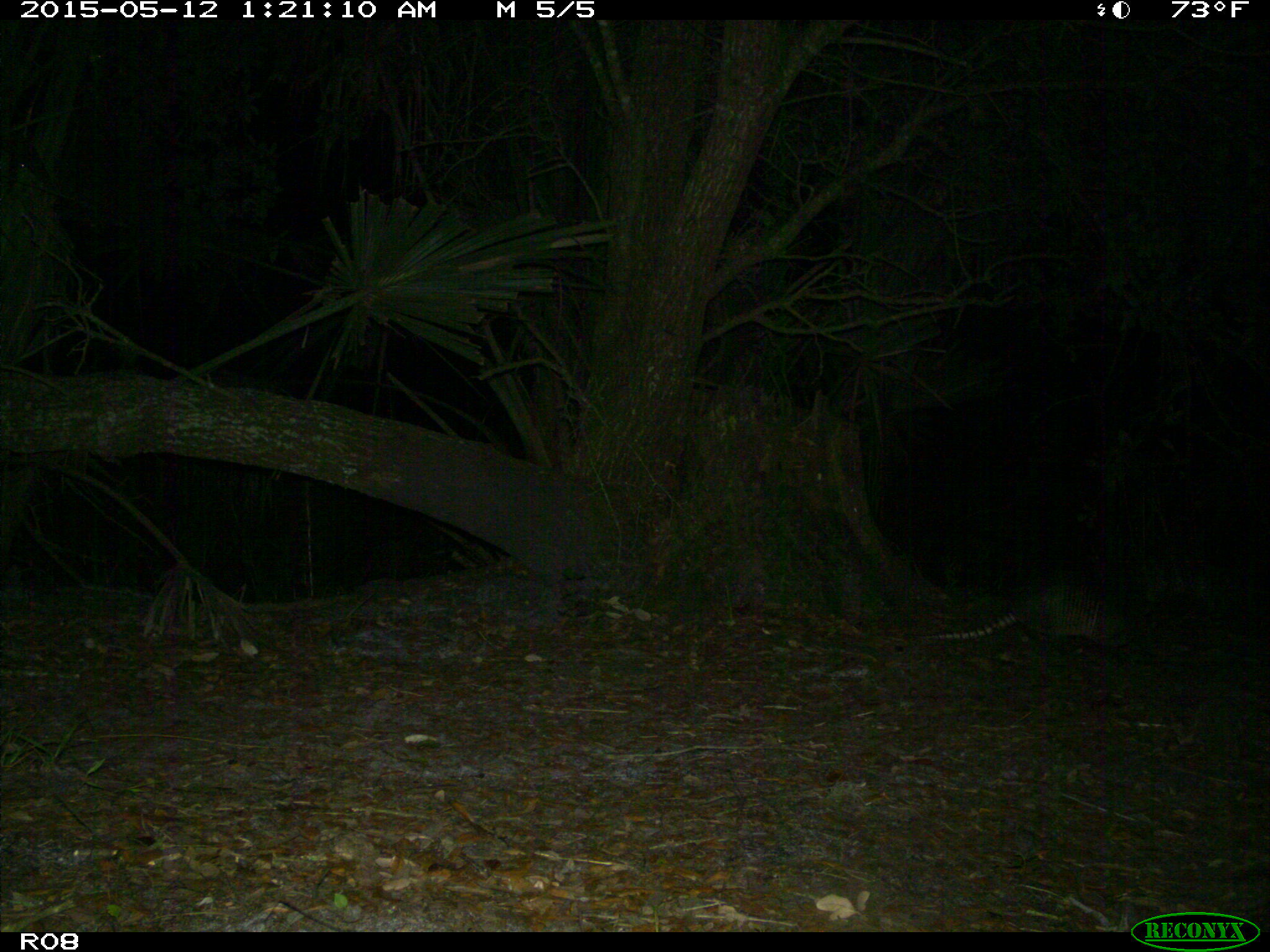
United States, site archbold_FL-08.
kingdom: Animalia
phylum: Chordata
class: Mammalia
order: Cingulata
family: Dasypodidae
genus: Dasypus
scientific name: Dasypus novemcinctus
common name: nine-banded armadillo